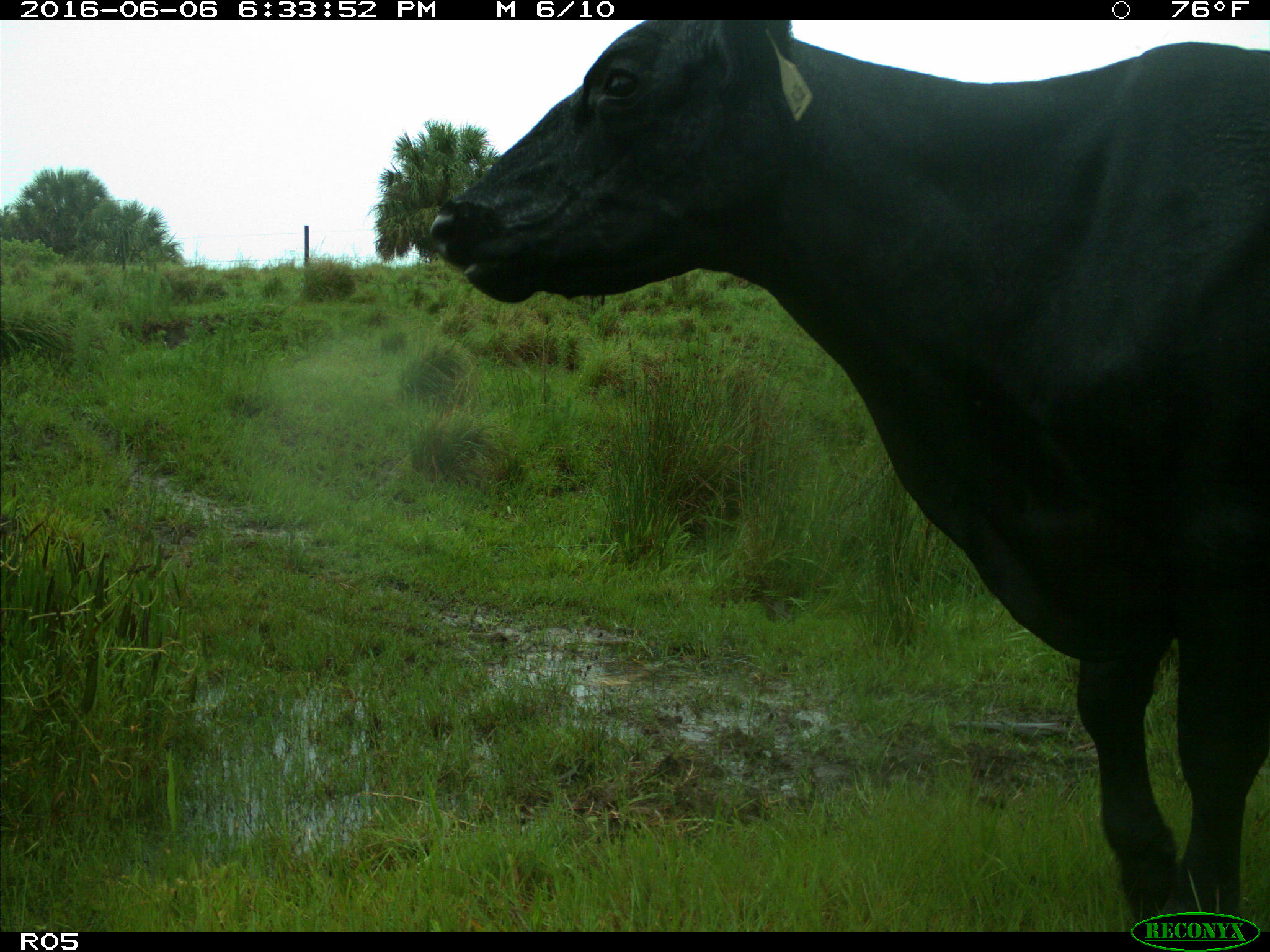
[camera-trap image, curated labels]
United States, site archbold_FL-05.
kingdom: Animalia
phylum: Chordata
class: Mammalia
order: Artiodactyla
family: Bovidae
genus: Bos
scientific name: Bos taurus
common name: domestic cow